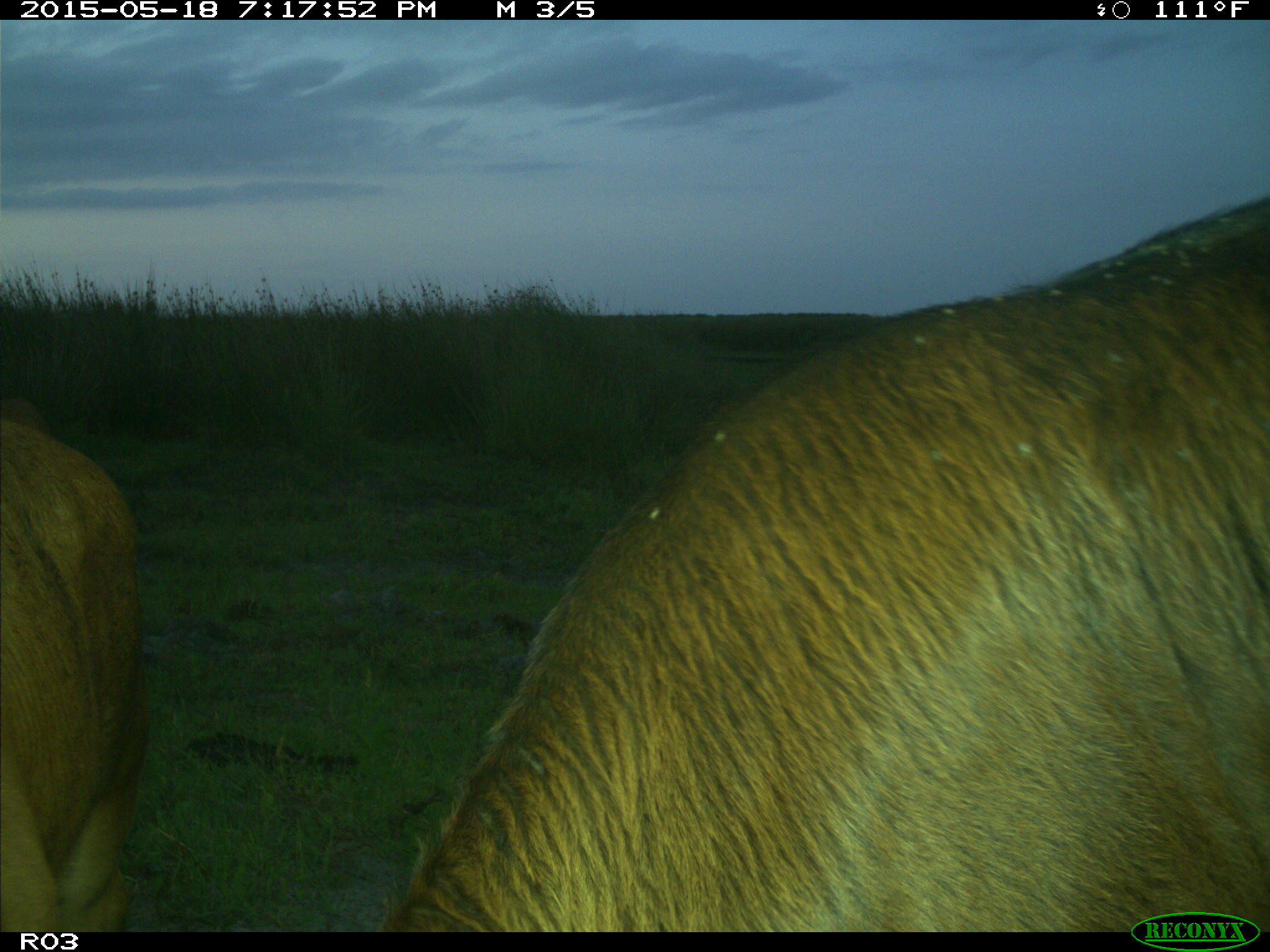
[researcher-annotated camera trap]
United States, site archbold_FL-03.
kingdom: Animalia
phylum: Chordata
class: Mammalia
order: Artiodactyla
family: Bovidae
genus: Bos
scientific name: Bos taurus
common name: domestic cow